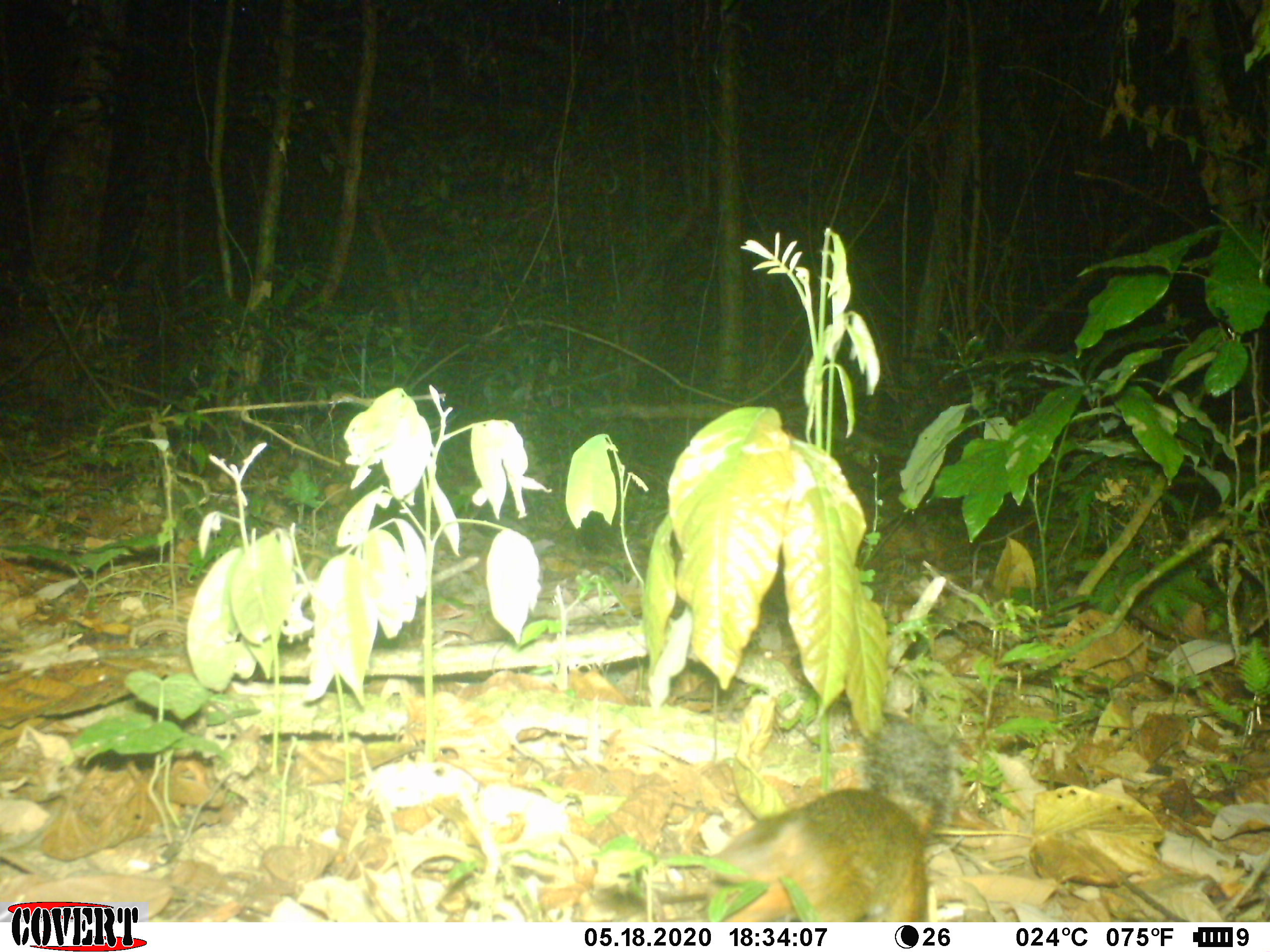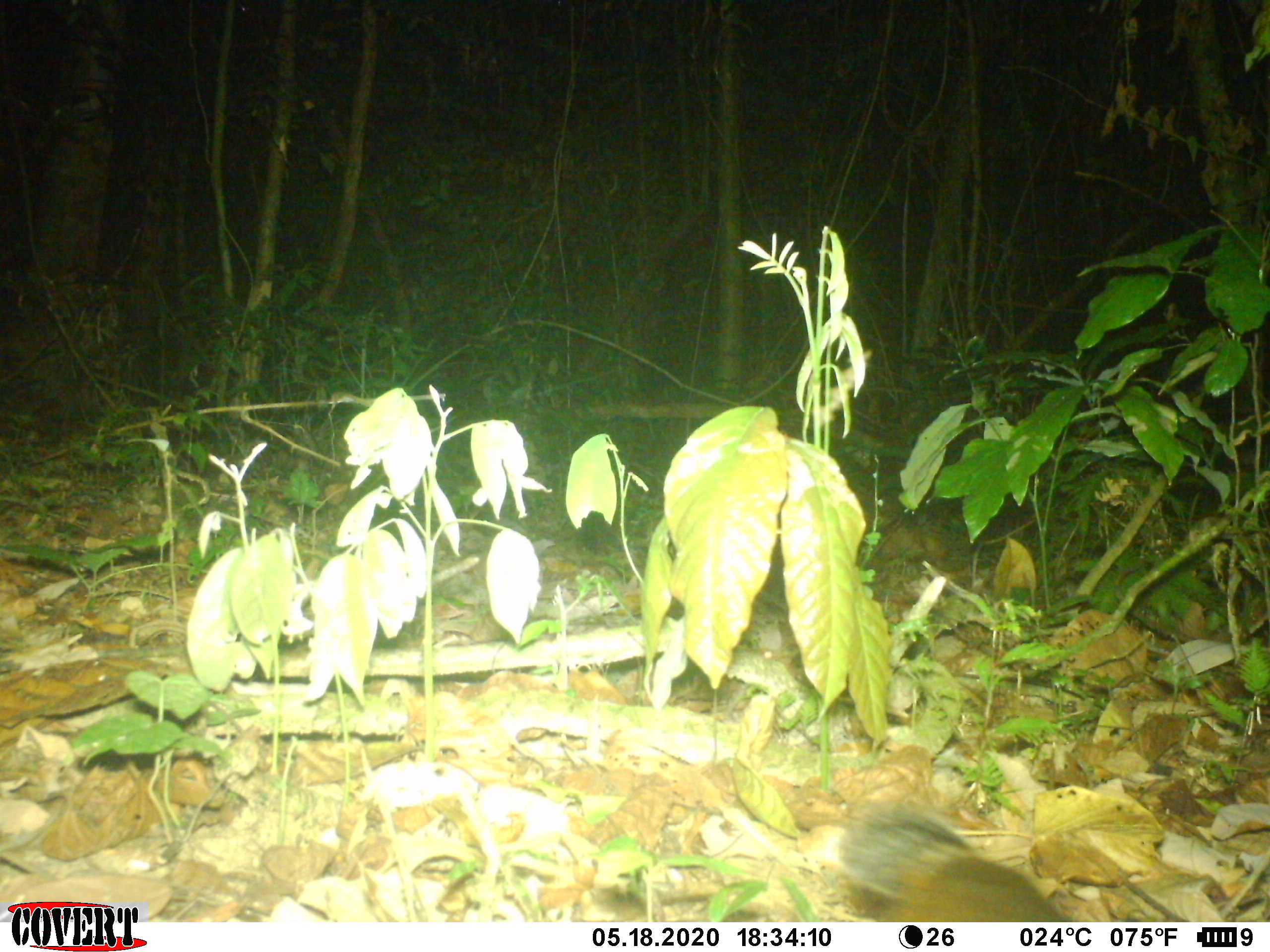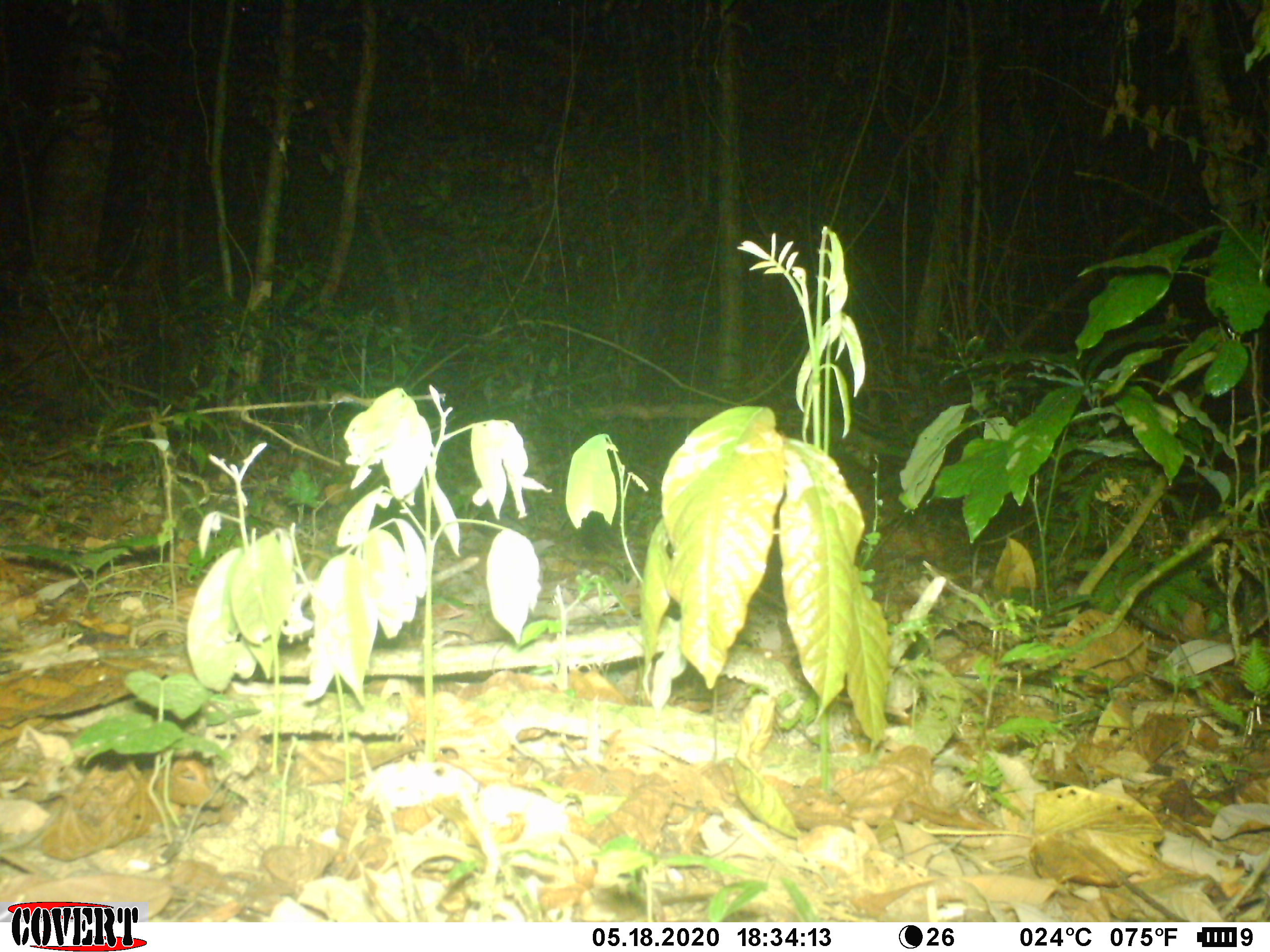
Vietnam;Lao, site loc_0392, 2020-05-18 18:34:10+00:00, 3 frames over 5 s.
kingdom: Animalia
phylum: Chordata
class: Mammalia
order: Rodentia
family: Sciuridae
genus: Dremomys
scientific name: Dremomys rufigenis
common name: red-cheeked squirrel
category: red cheeked squirrel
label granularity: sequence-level